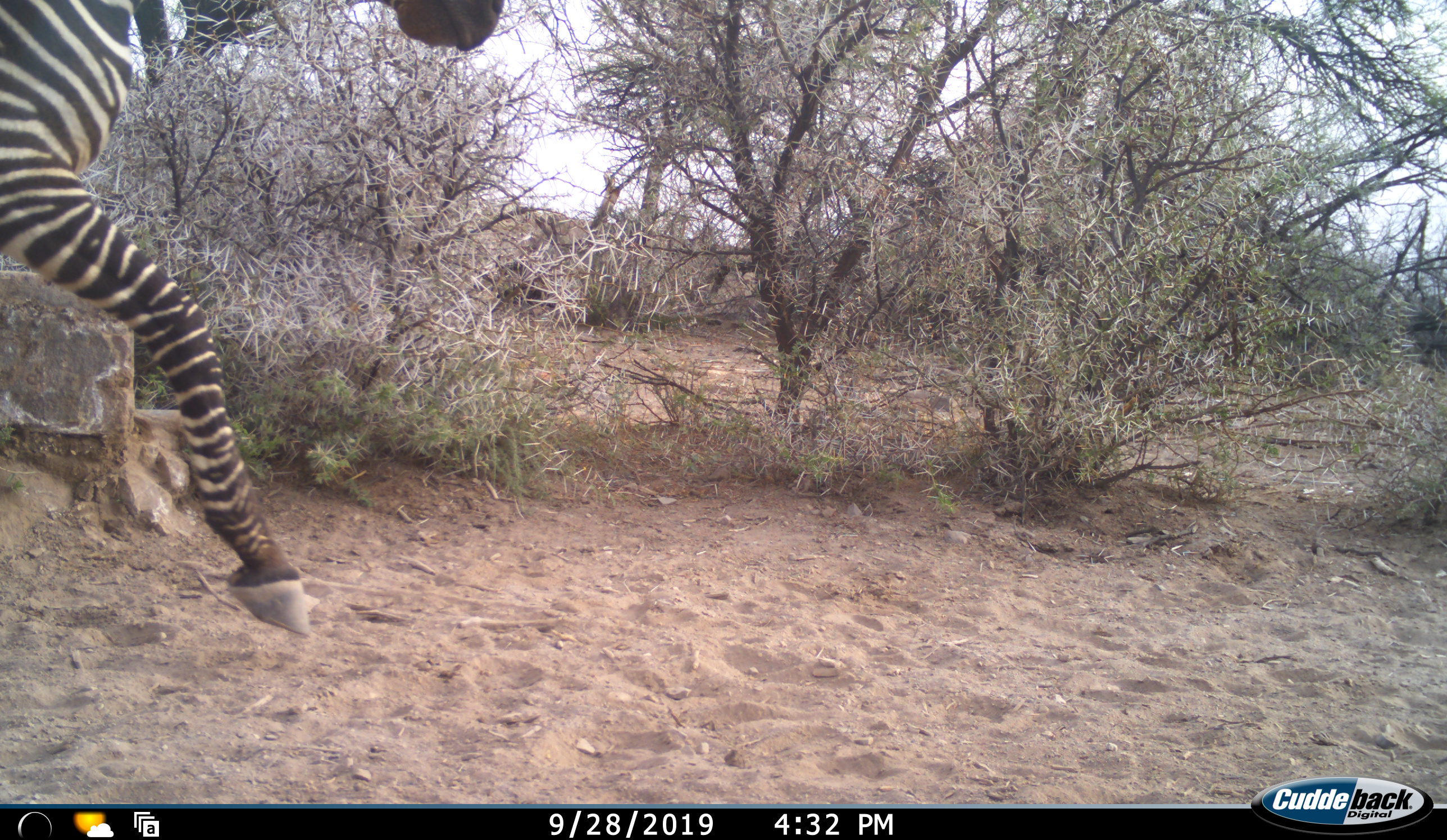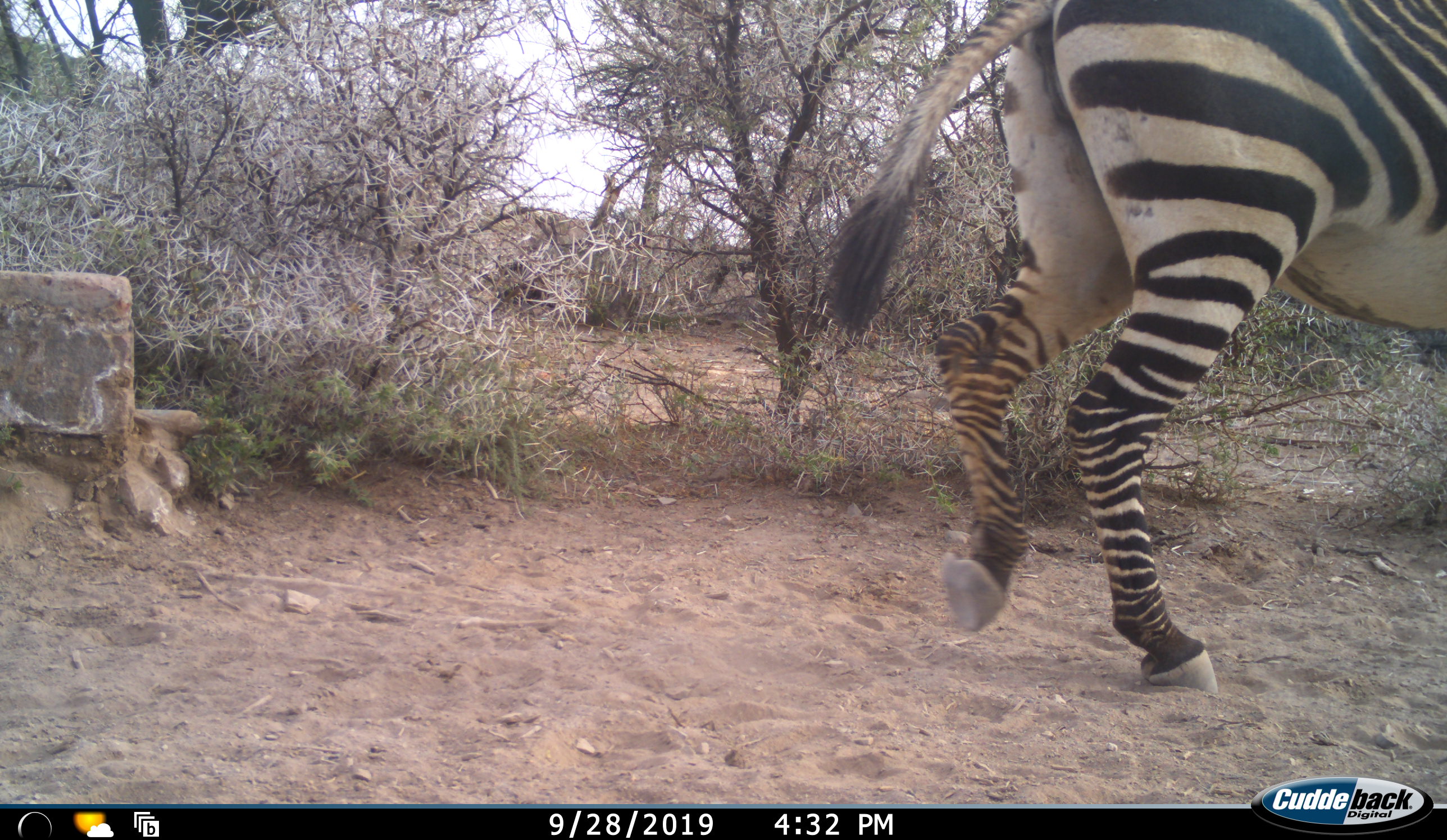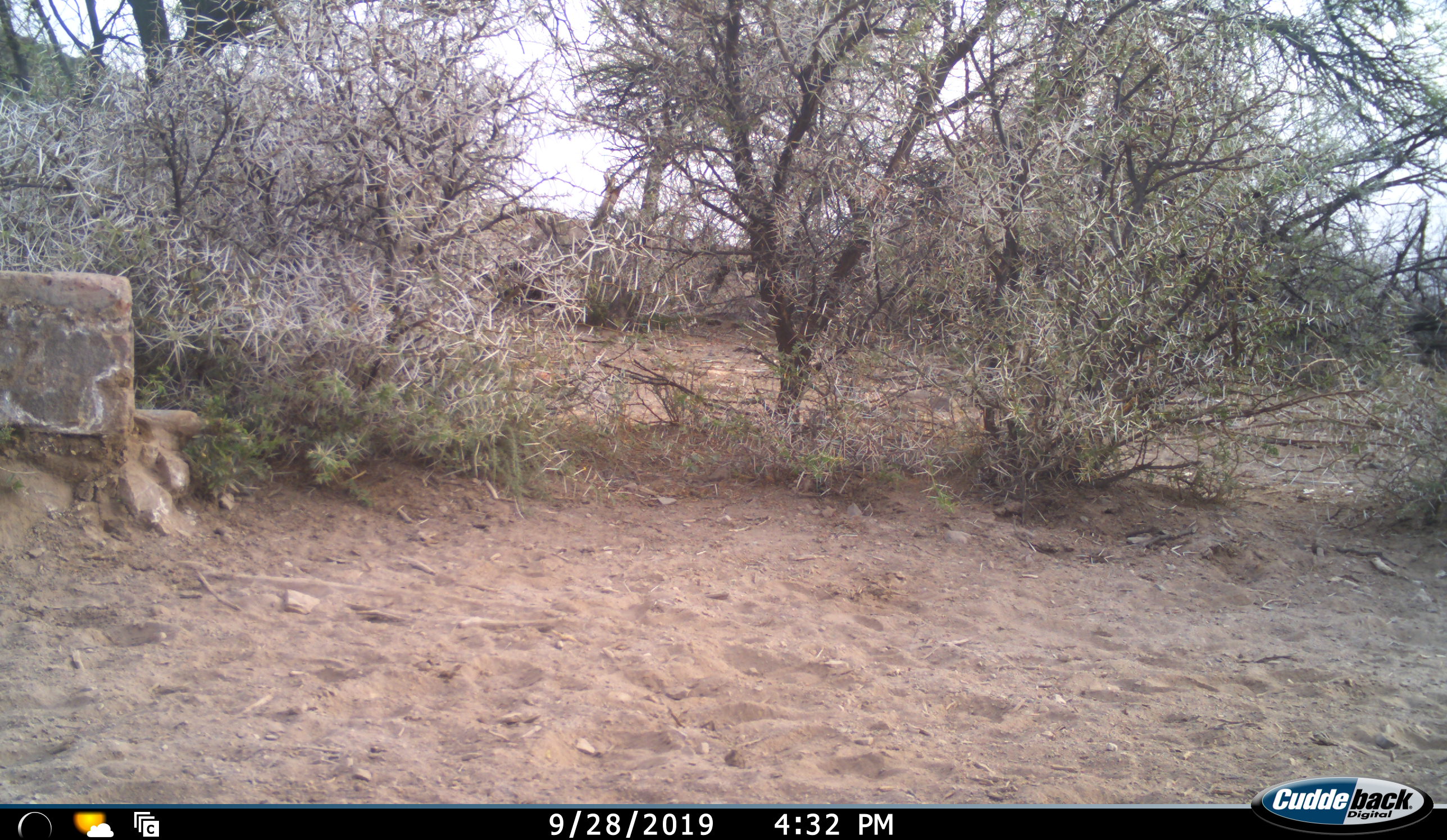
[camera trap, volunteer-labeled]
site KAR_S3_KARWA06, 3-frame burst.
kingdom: Animalia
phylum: Chordata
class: Mammalia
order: Perissodactyla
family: Equidae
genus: Equus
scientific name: Equus zebra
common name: mountain zebra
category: zebramountain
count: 1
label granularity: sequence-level